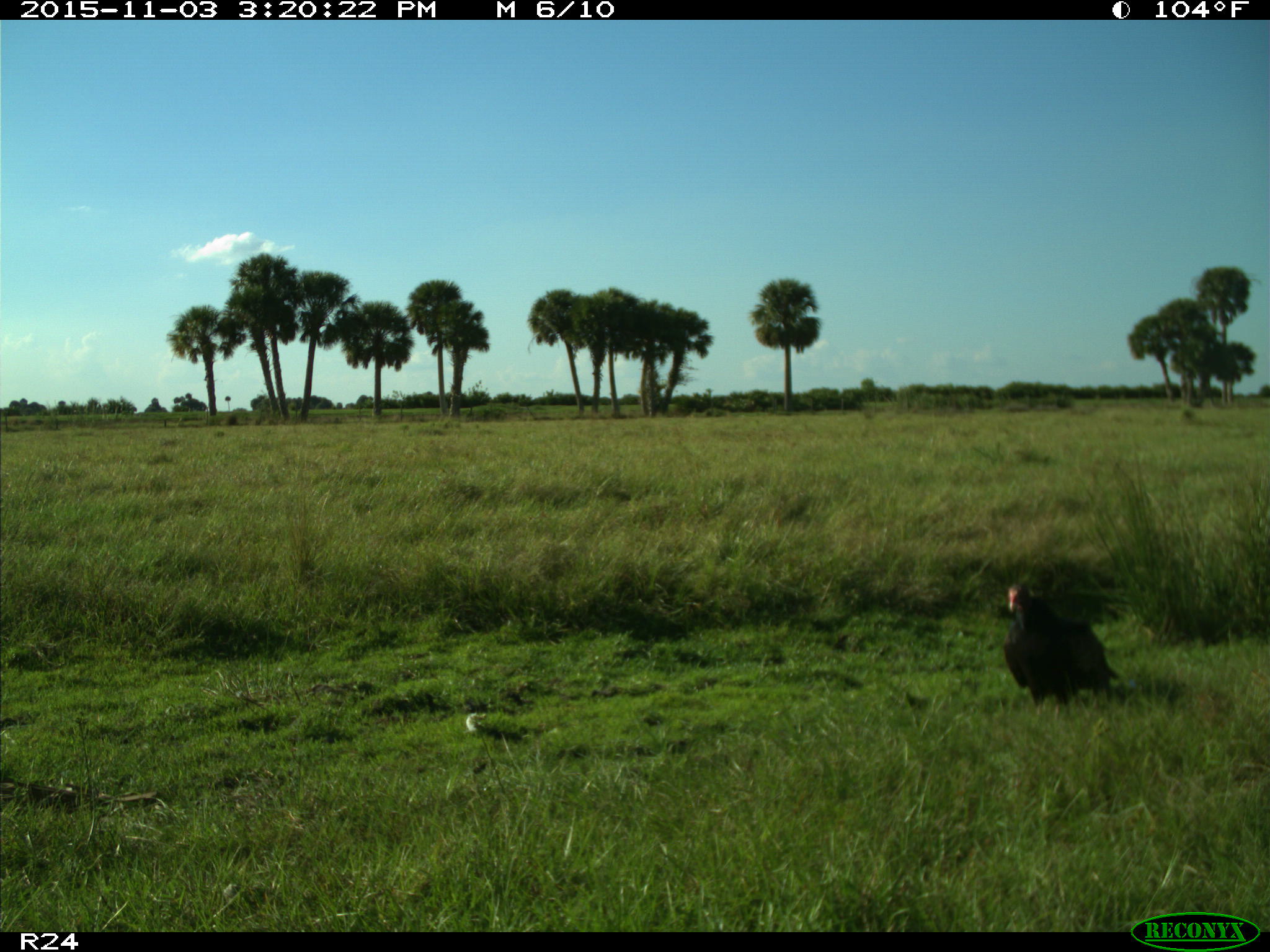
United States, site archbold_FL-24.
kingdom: Animalia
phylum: Chordata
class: Aves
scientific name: Aves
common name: birds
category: unidentified bird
Unidentified bird (birds) (Aves).